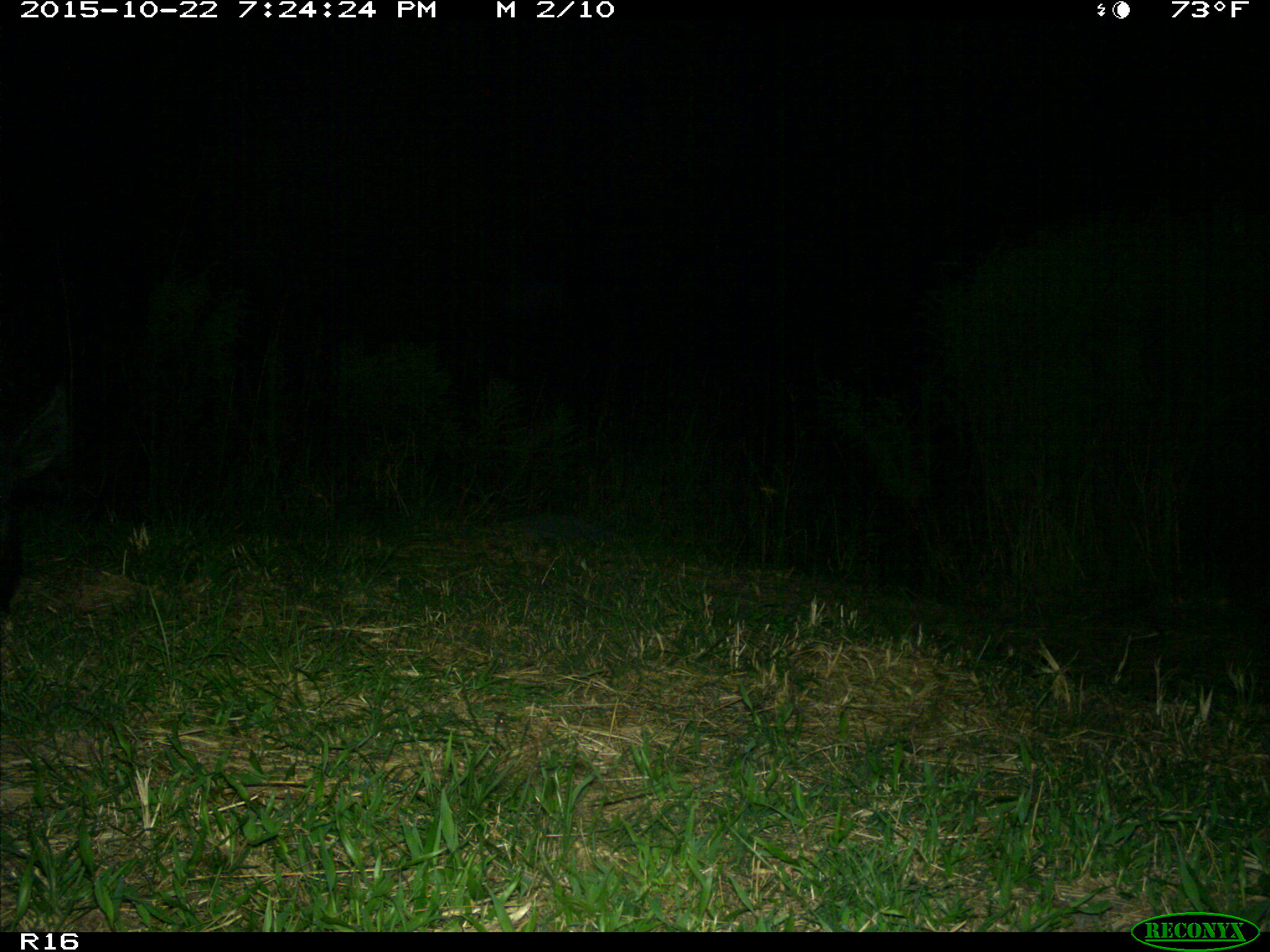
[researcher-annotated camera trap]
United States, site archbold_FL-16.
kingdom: Animalia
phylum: Chordata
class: Mammalia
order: Artiodactyla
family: Suidae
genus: Sus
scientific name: Sus scrofa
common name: wild boar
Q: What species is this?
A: Sus scrofa (wild boar).